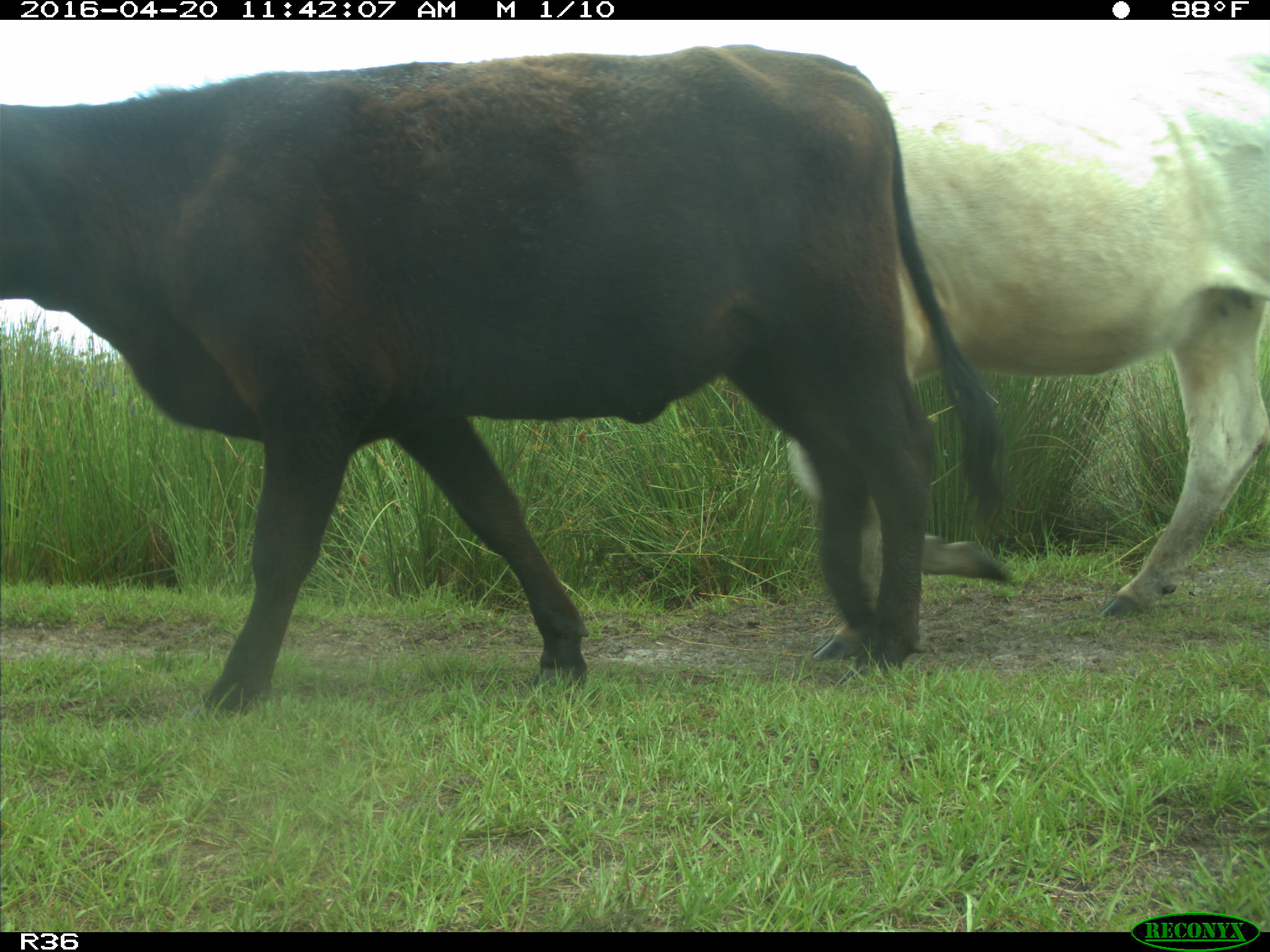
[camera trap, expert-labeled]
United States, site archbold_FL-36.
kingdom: Animalia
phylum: Chordata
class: Mammalia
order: Artiodactyla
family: Bovidae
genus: Bos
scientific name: Bos taurus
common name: domestic cow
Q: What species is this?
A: Bos taurus (domestic cow).